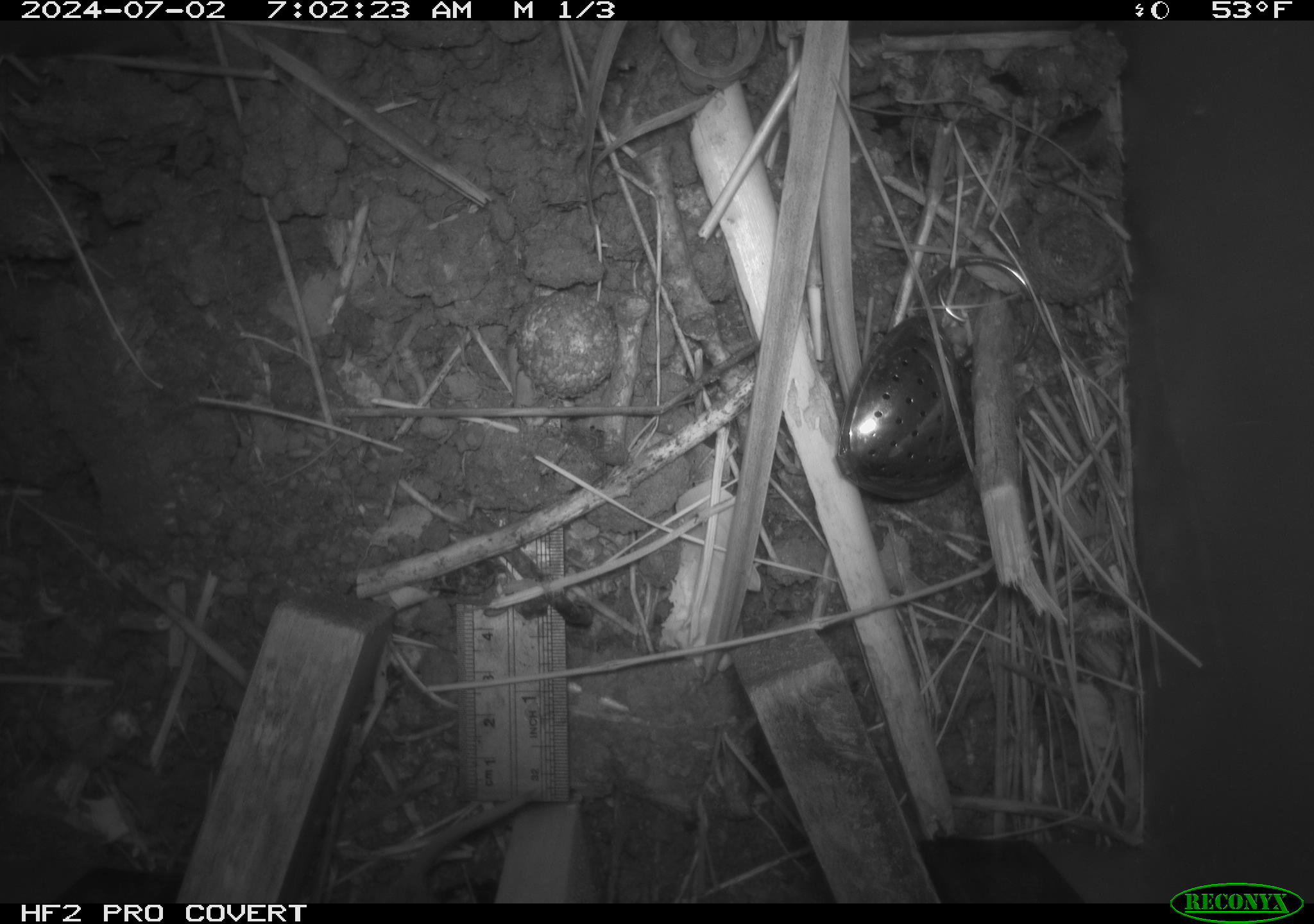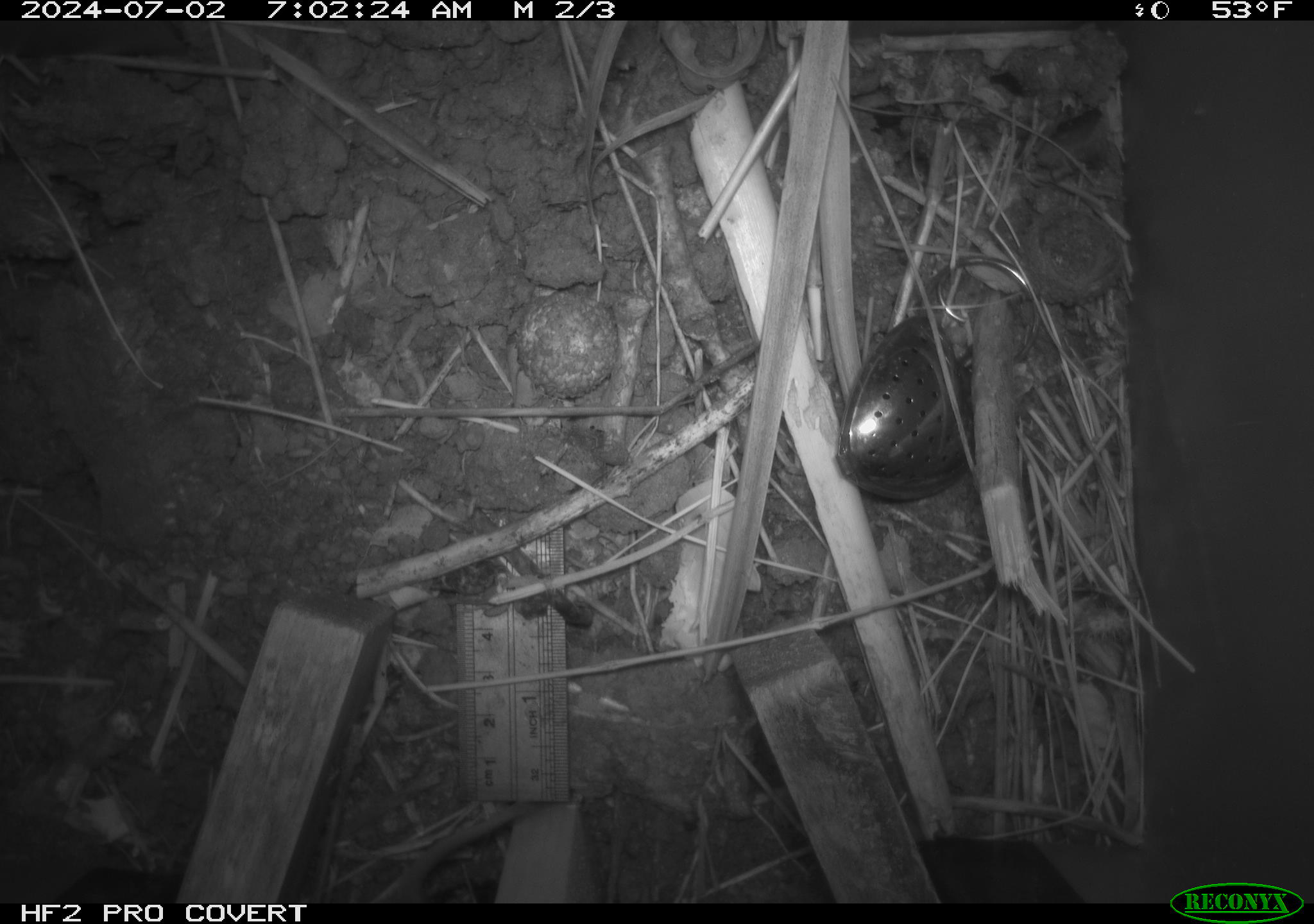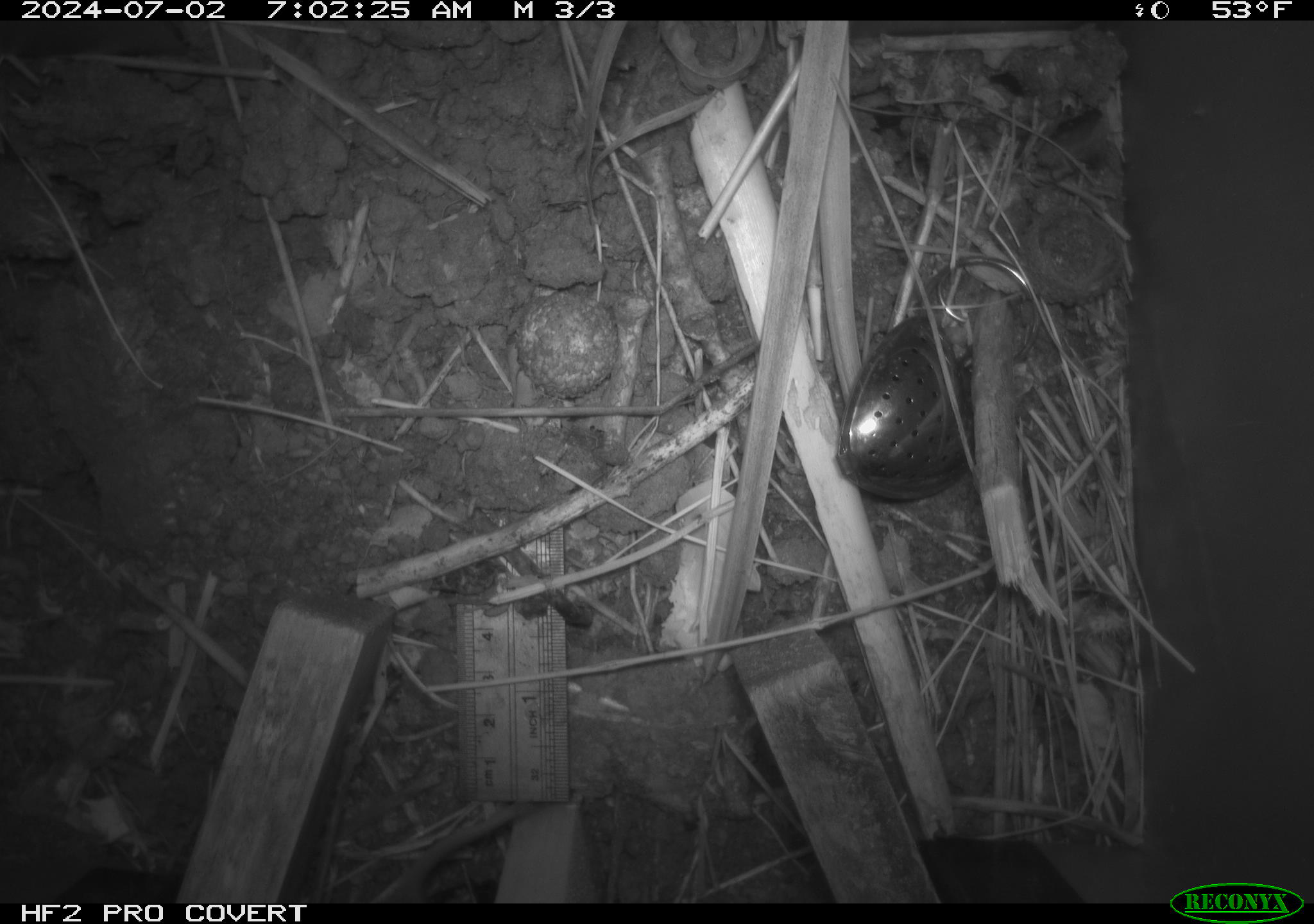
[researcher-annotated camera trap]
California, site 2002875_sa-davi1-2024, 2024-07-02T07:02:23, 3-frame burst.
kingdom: Animalia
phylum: Chordata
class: Mammalia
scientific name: Mammalia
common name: small mammal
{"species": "small mammal (Mammalia)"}